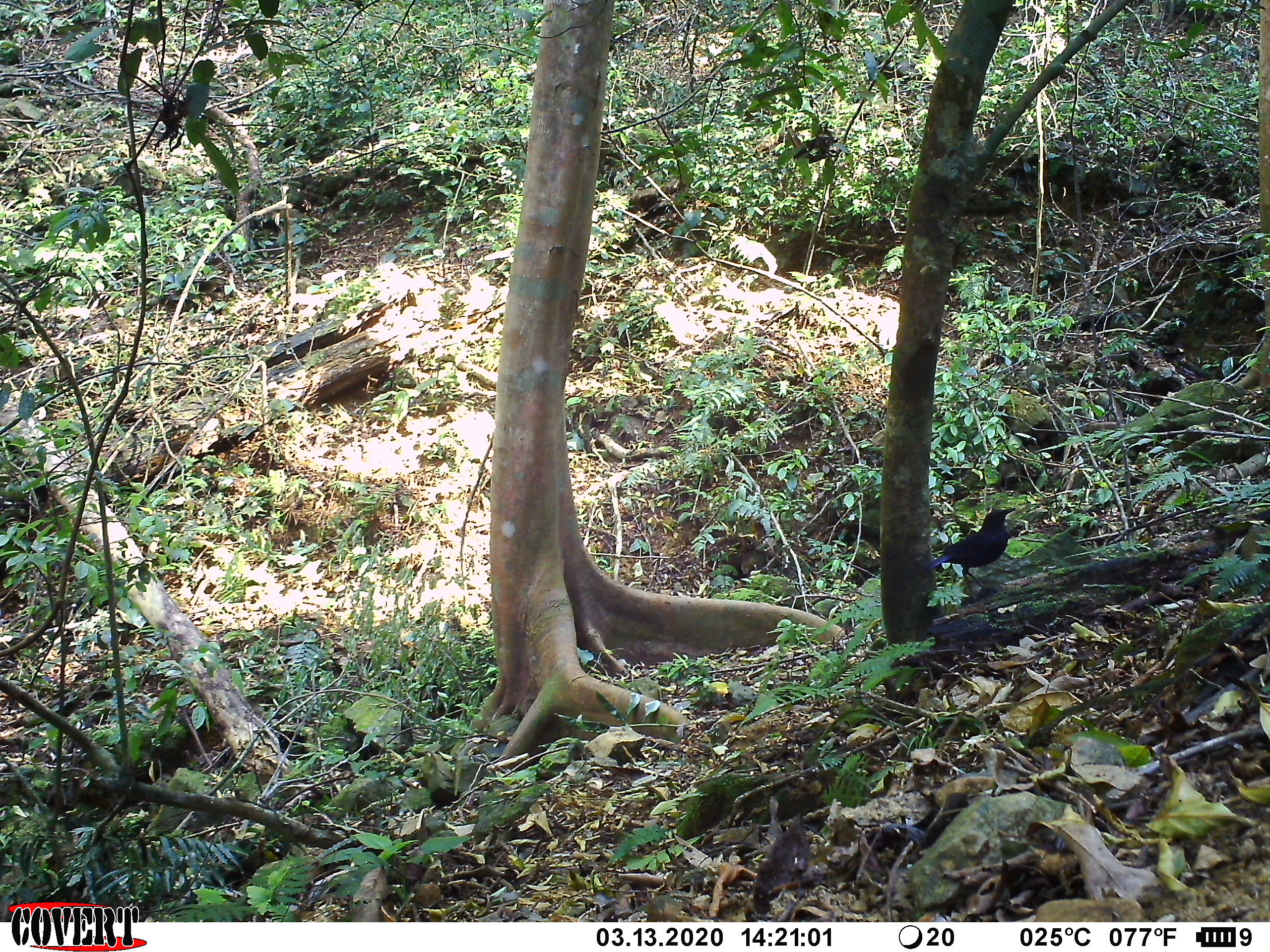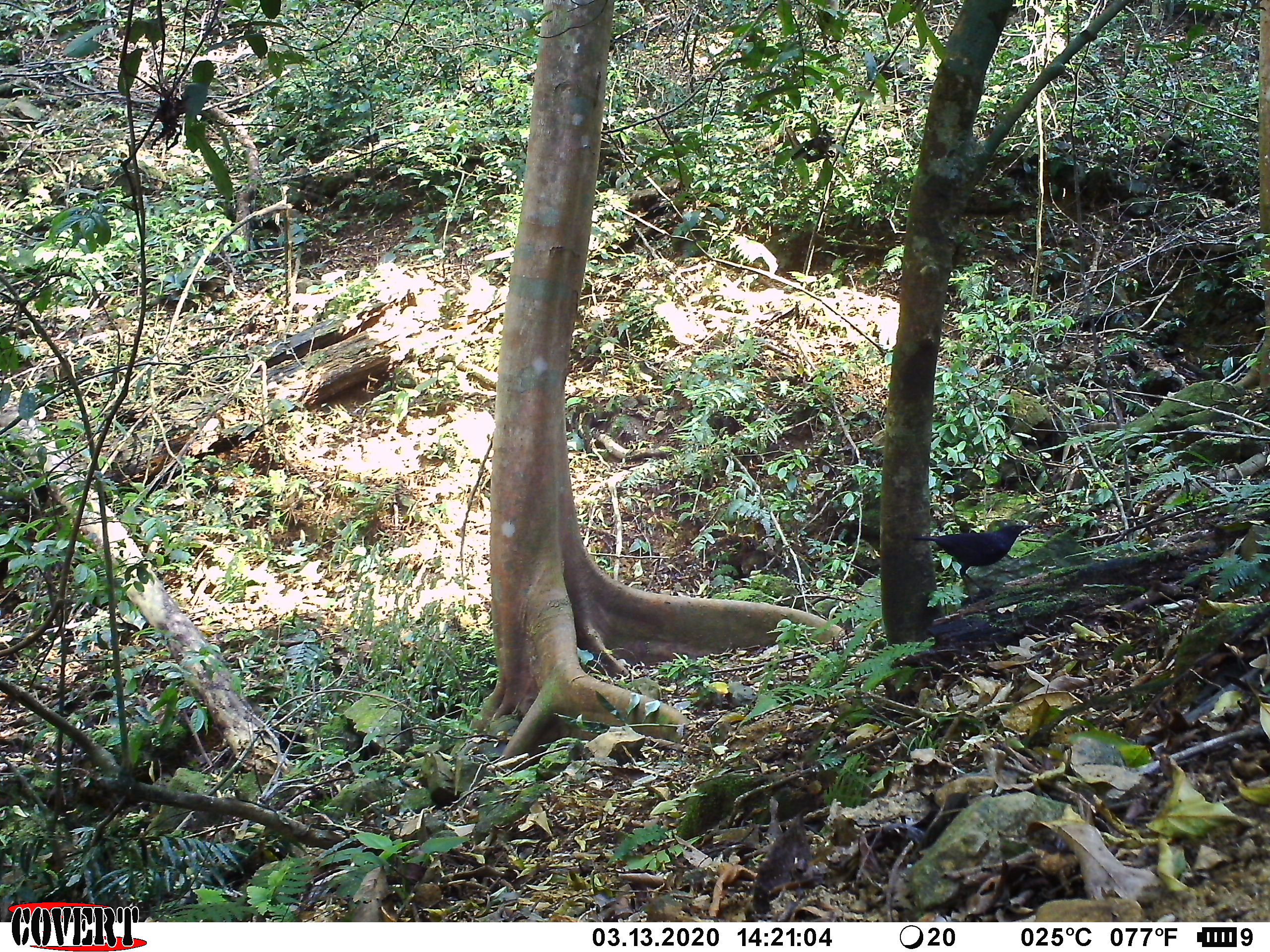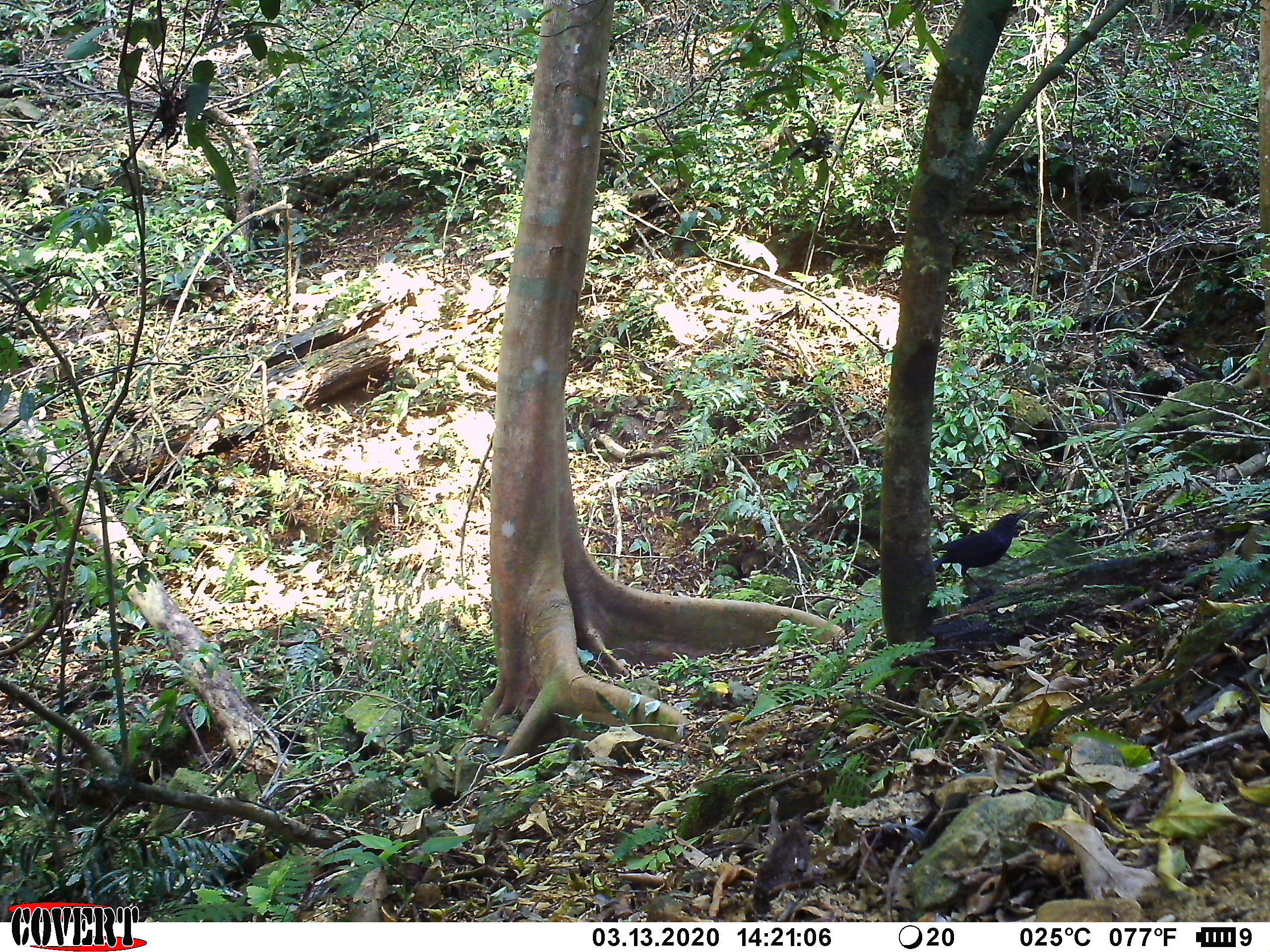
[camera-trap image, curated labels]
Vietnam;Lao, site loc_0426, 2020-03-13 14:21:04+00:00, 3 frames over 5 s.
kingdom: Animalia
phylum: Chordata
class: Aves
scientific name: Aves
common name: bird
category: unidentified bird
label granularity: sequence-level